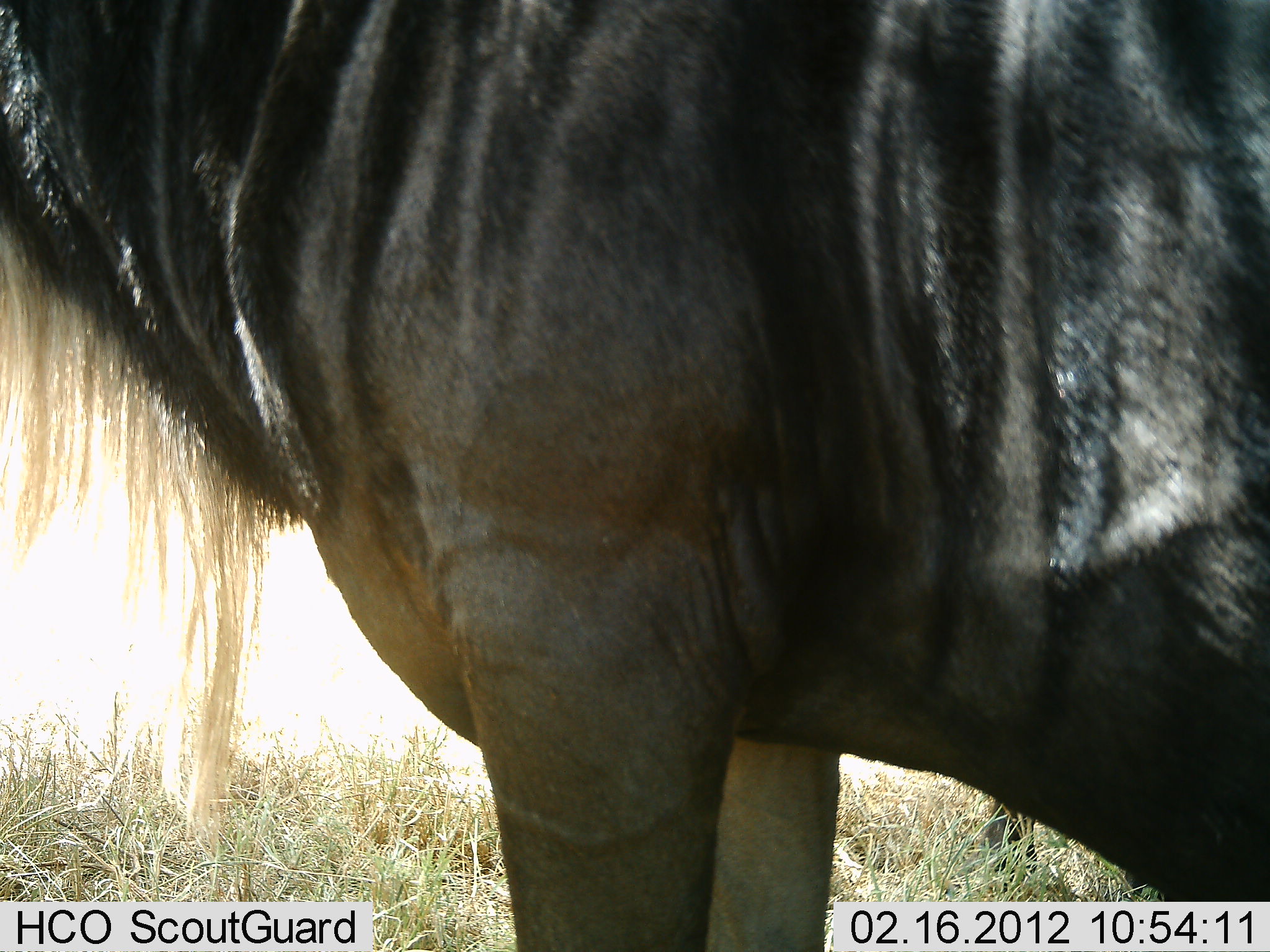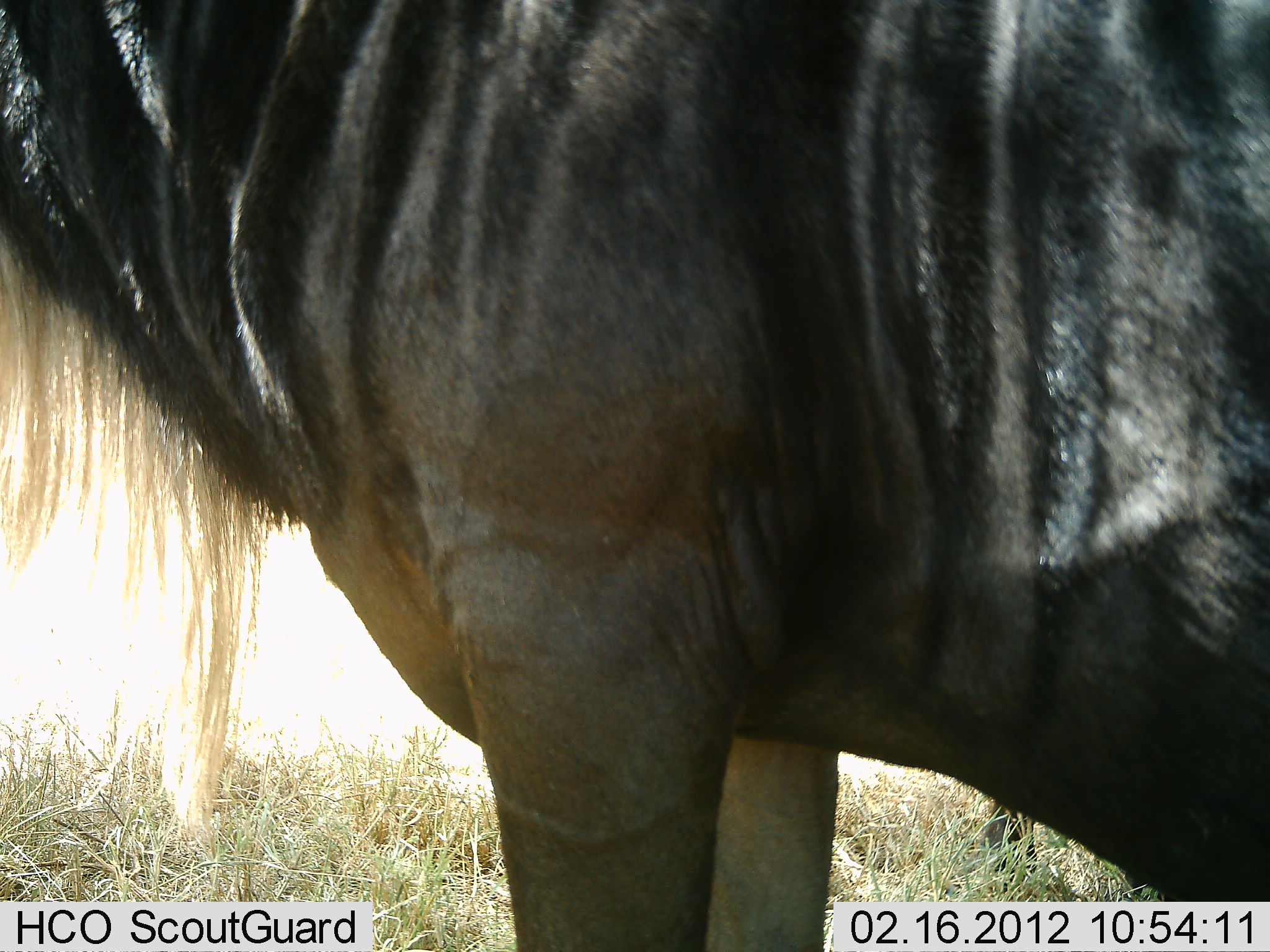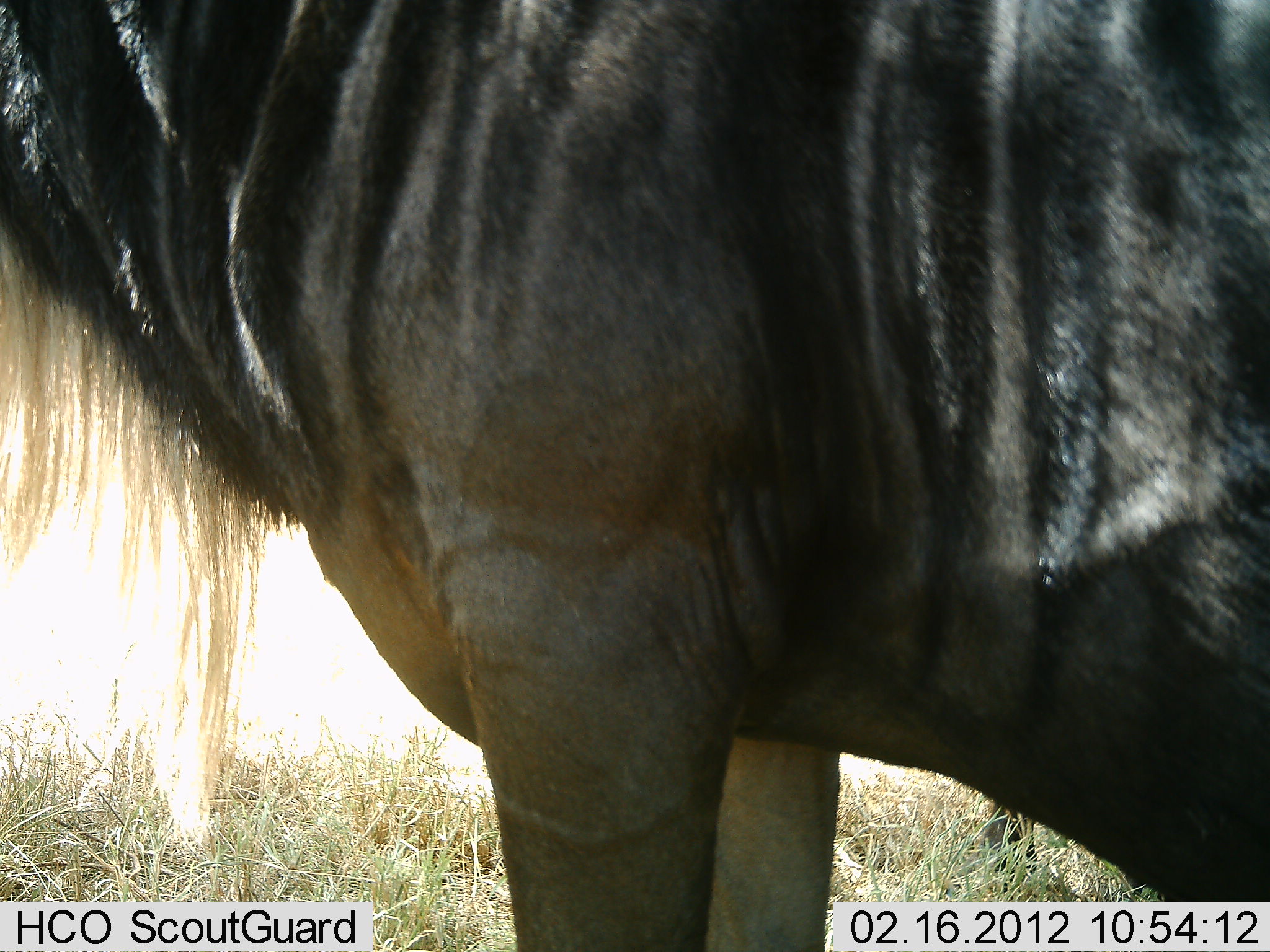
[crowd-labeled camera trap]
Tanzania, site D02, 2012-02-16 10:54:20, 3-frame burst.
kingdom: Animalia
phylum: Chordata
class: Mammalia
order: Artiodactyla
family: Bovidae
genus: Connochaetes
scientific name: Connochaetes taurinus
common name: blue wildebeest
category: wildebeest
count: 1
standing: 94%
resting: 6%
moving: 0%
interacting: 0%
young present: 0%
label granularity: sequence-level